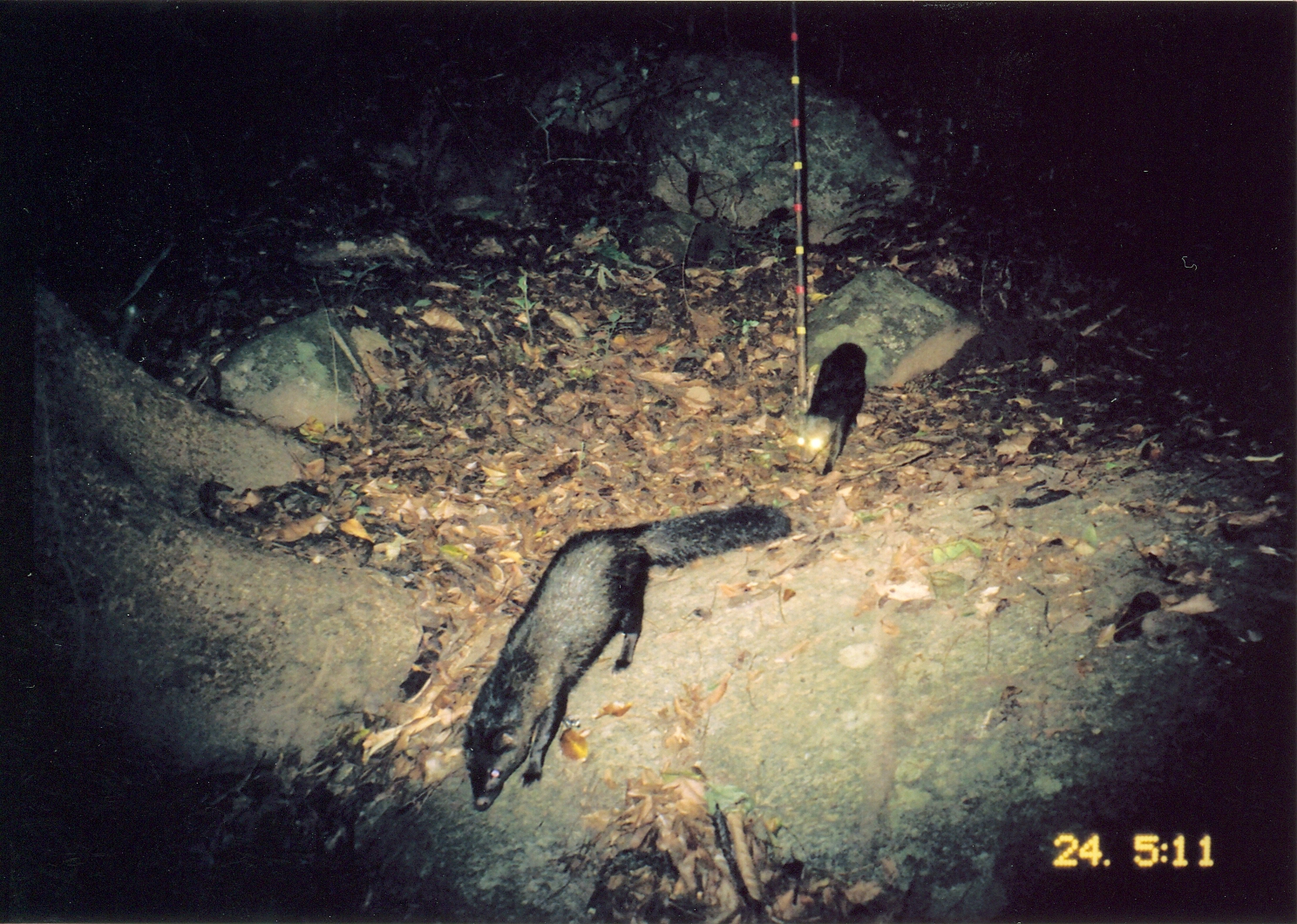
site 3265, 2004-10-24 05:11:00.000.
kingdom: Animalia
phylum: Chordata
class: Mammalia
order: Carnivora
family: Herpestidae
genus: Bdeogale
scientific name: Bdeogale crassicauda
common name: bushy-tailed mongoose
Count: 2.